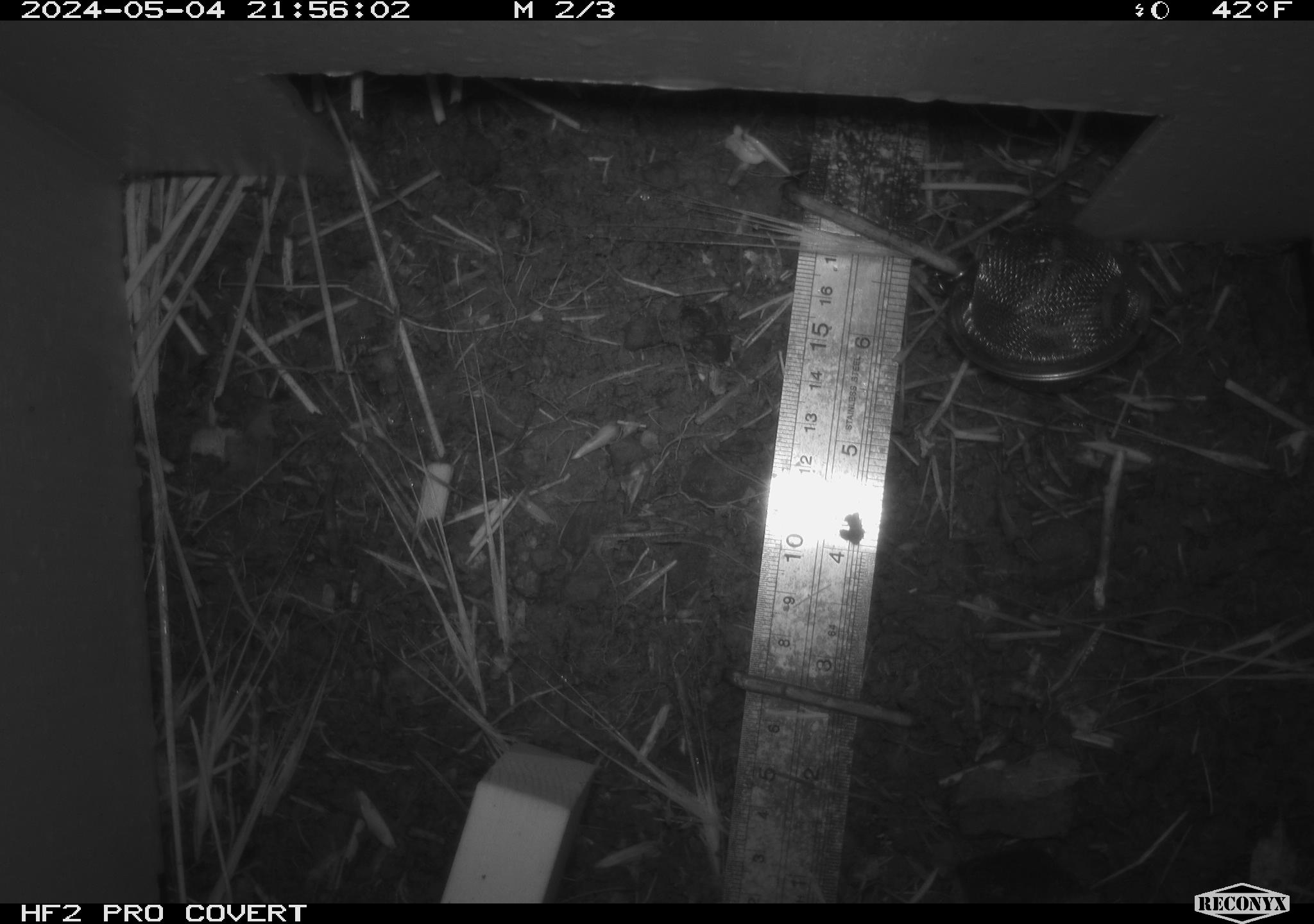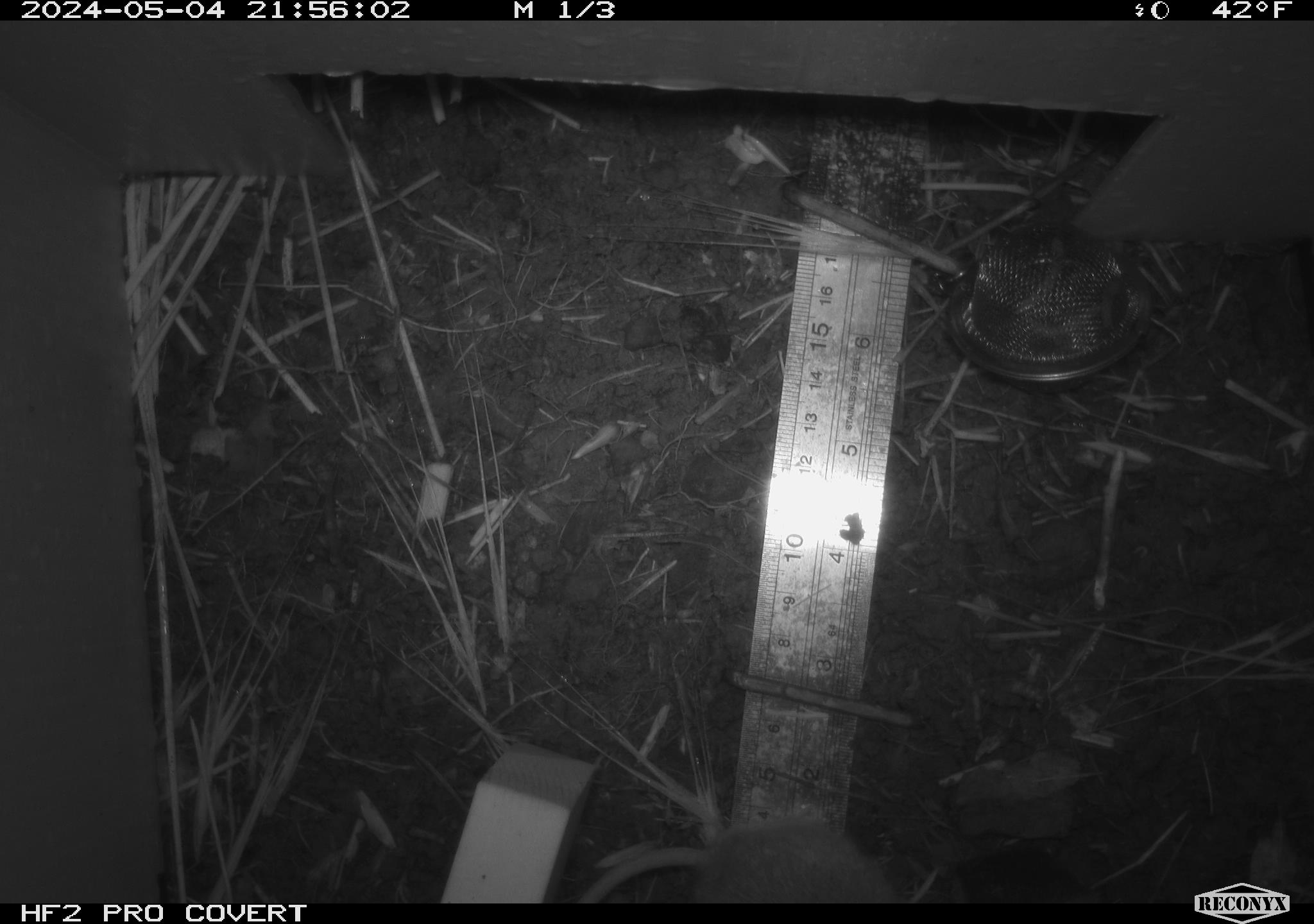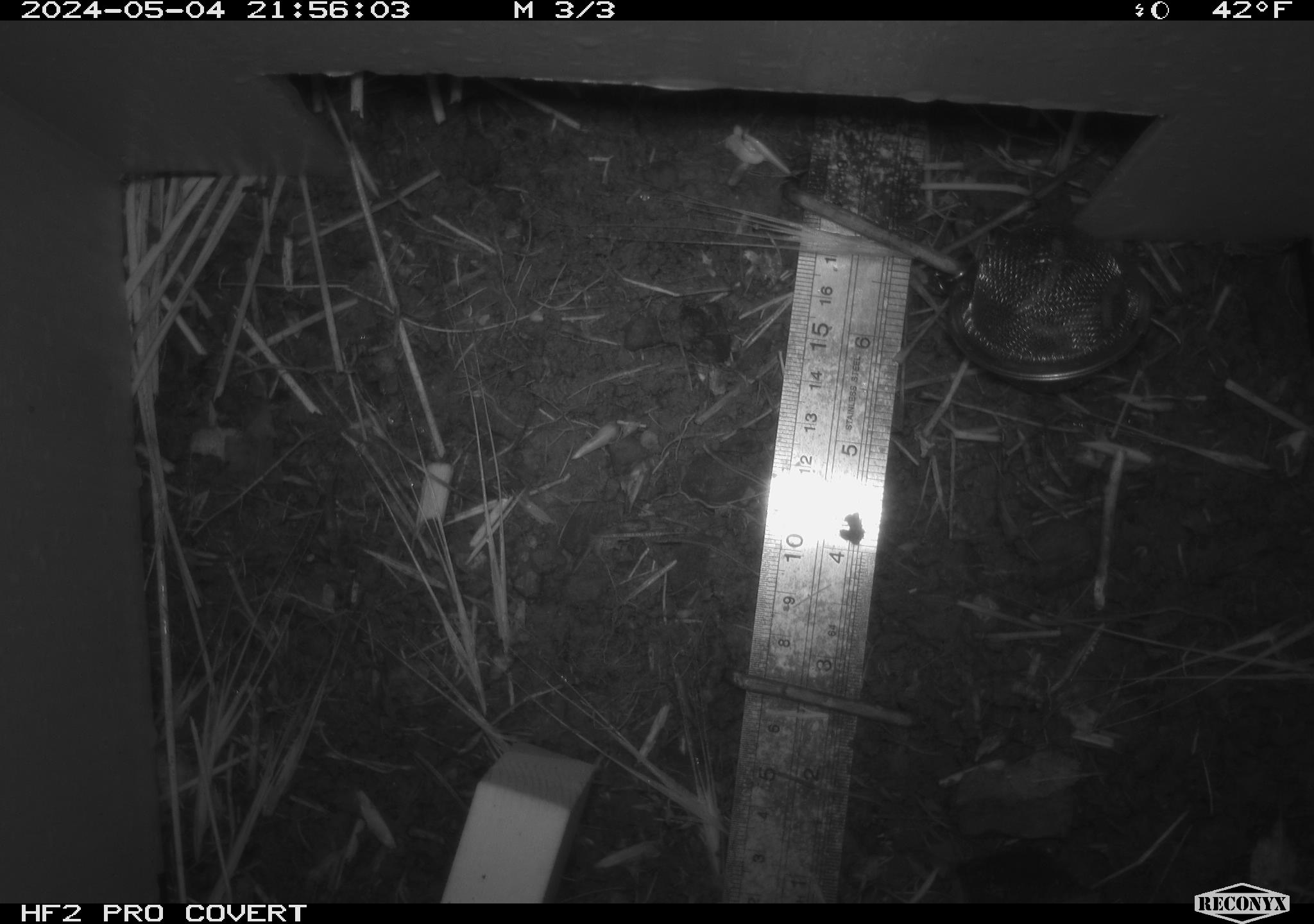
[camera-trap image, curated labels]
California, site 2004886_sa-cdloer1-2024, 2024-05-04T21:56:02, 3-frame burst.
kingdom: Animalia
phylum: Chordata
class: Mammalia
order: Rodentia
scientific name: Rodentia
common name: mouse species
Mouse species (Rodentia).